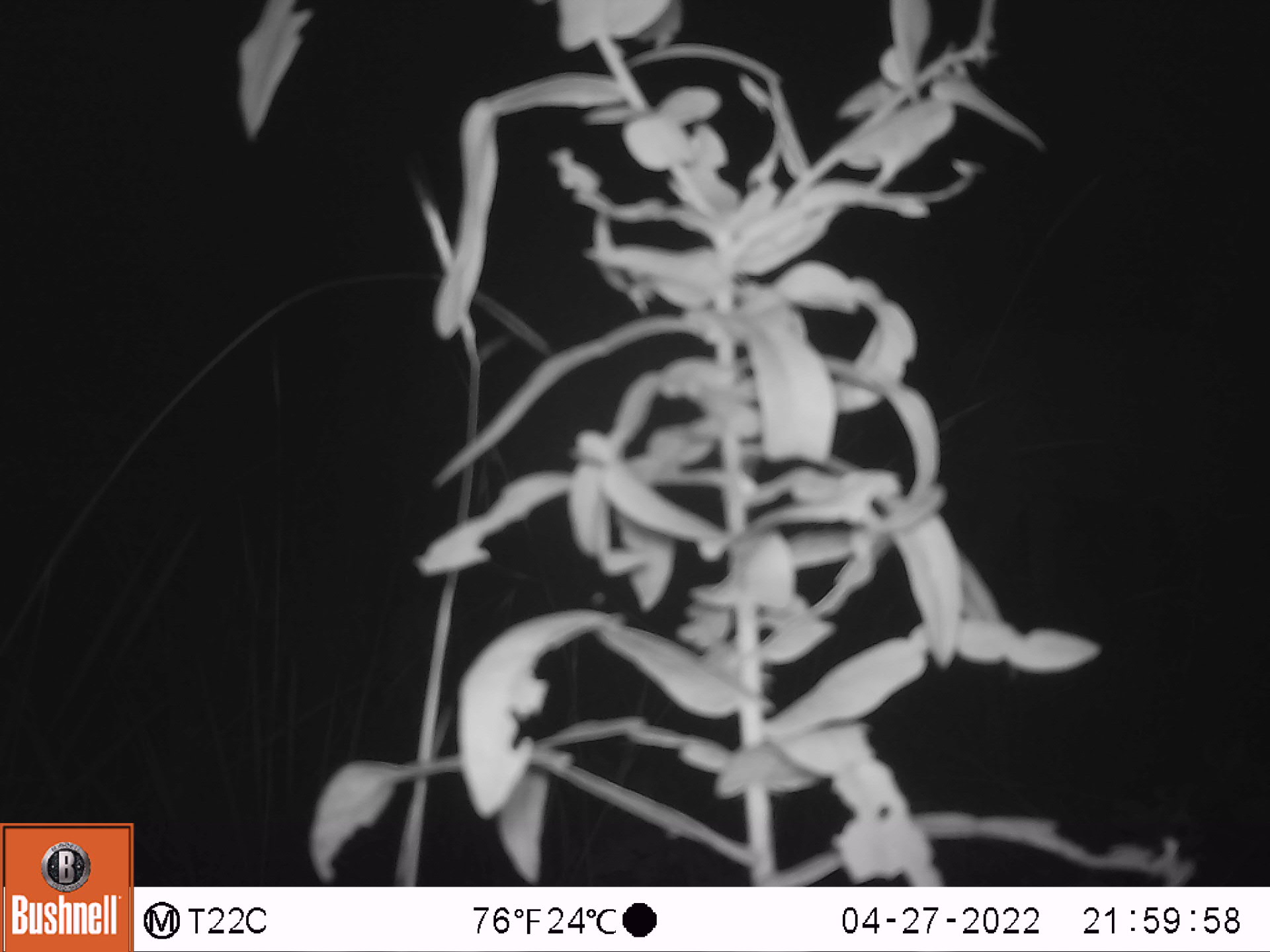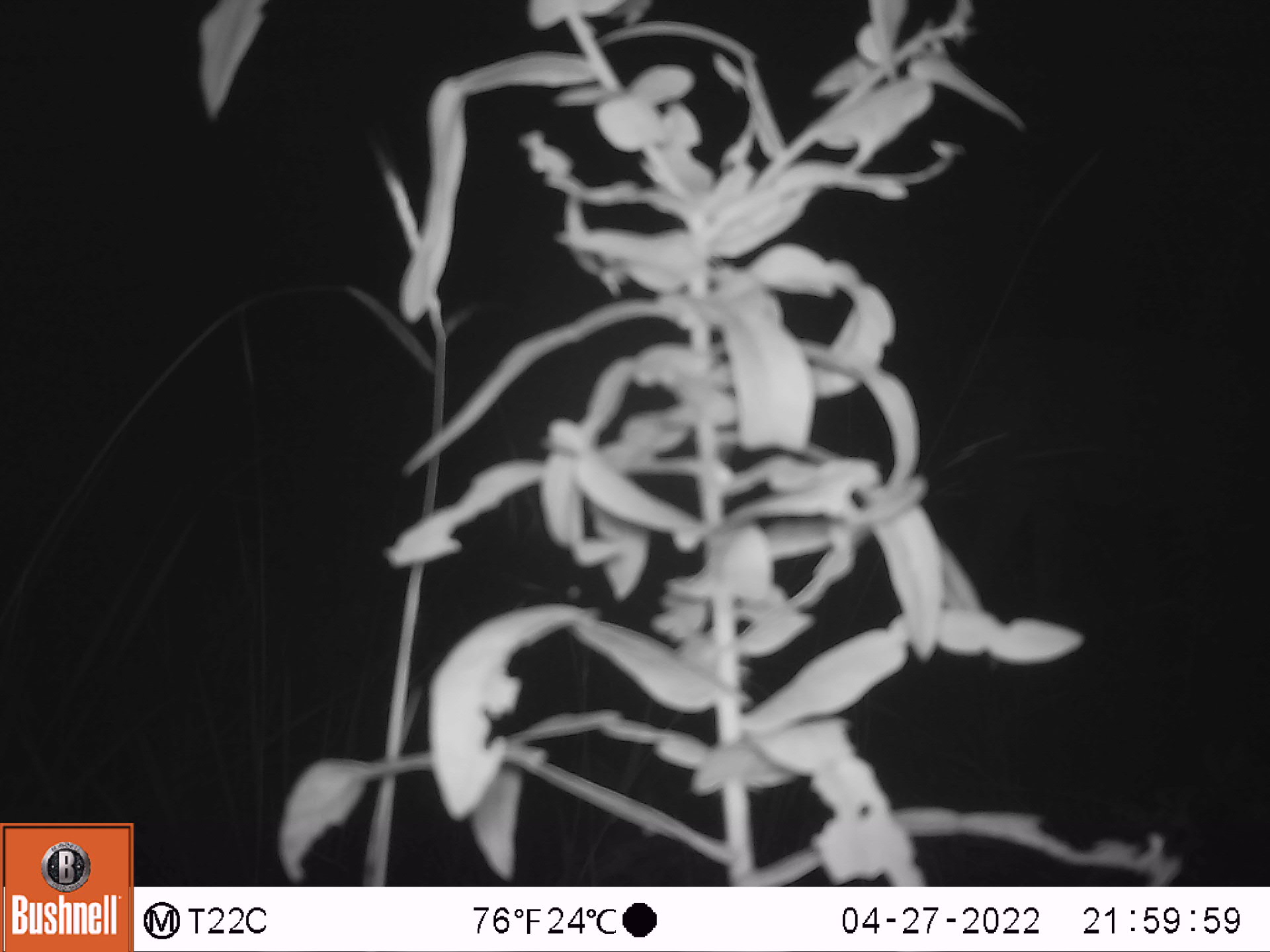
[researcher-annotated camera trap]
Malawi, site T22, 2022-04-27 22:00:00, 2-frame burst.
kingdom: Animalia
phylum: Chordata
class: Mammalia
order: Artiodactyla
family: Bovidae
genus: Tragelaphus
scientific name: Tragelaphus strepsiceros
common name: greater kudu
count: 1